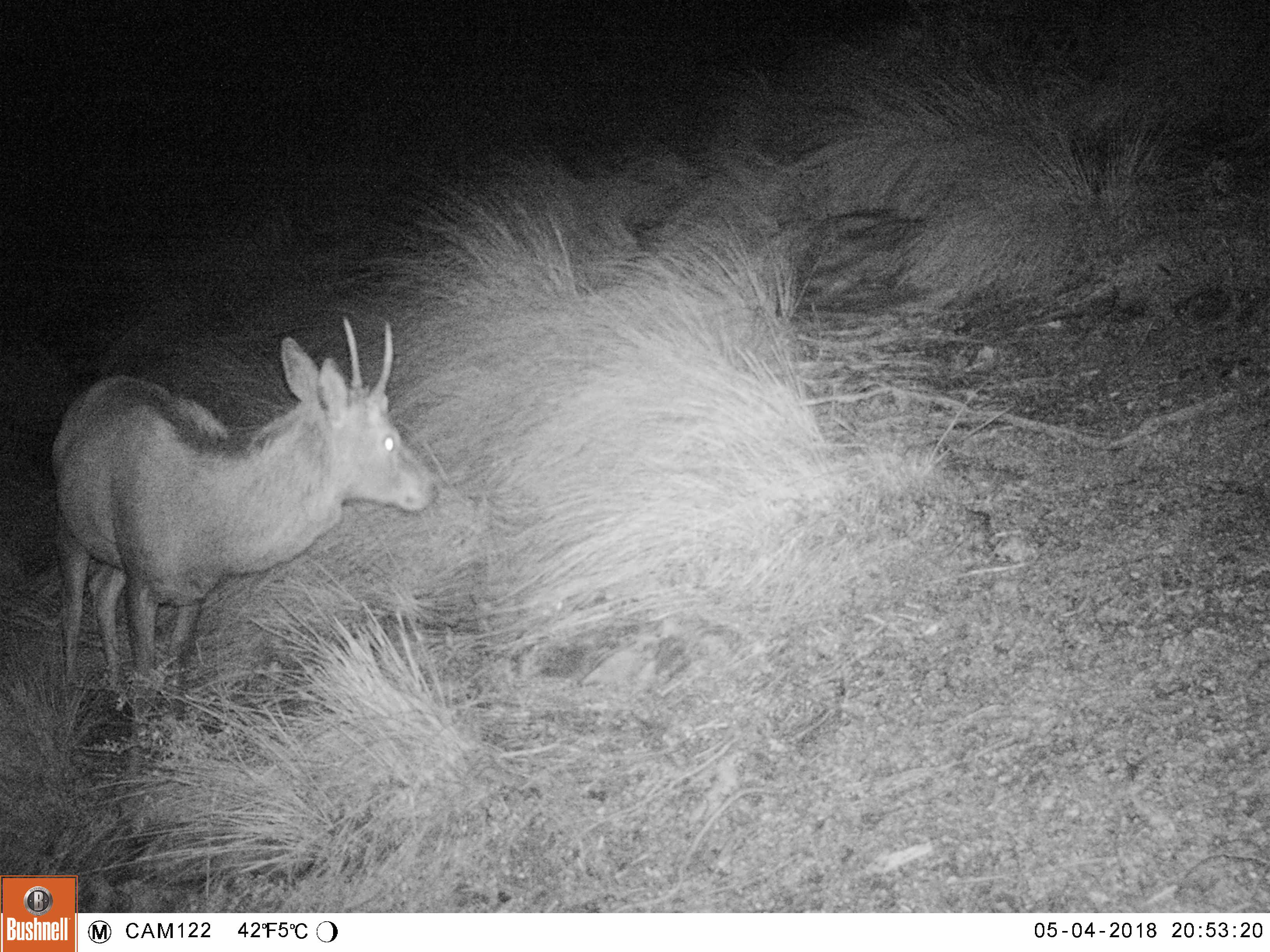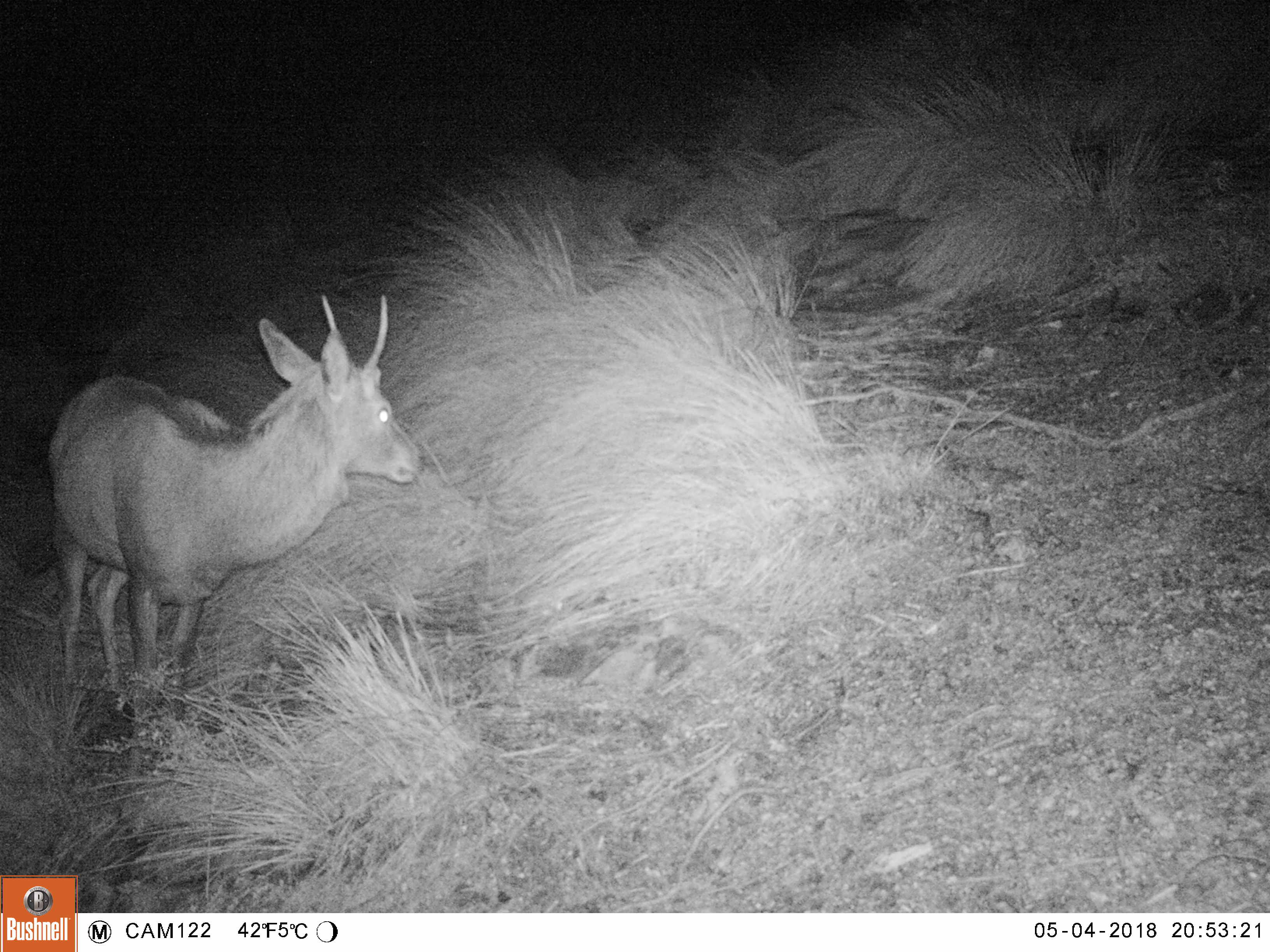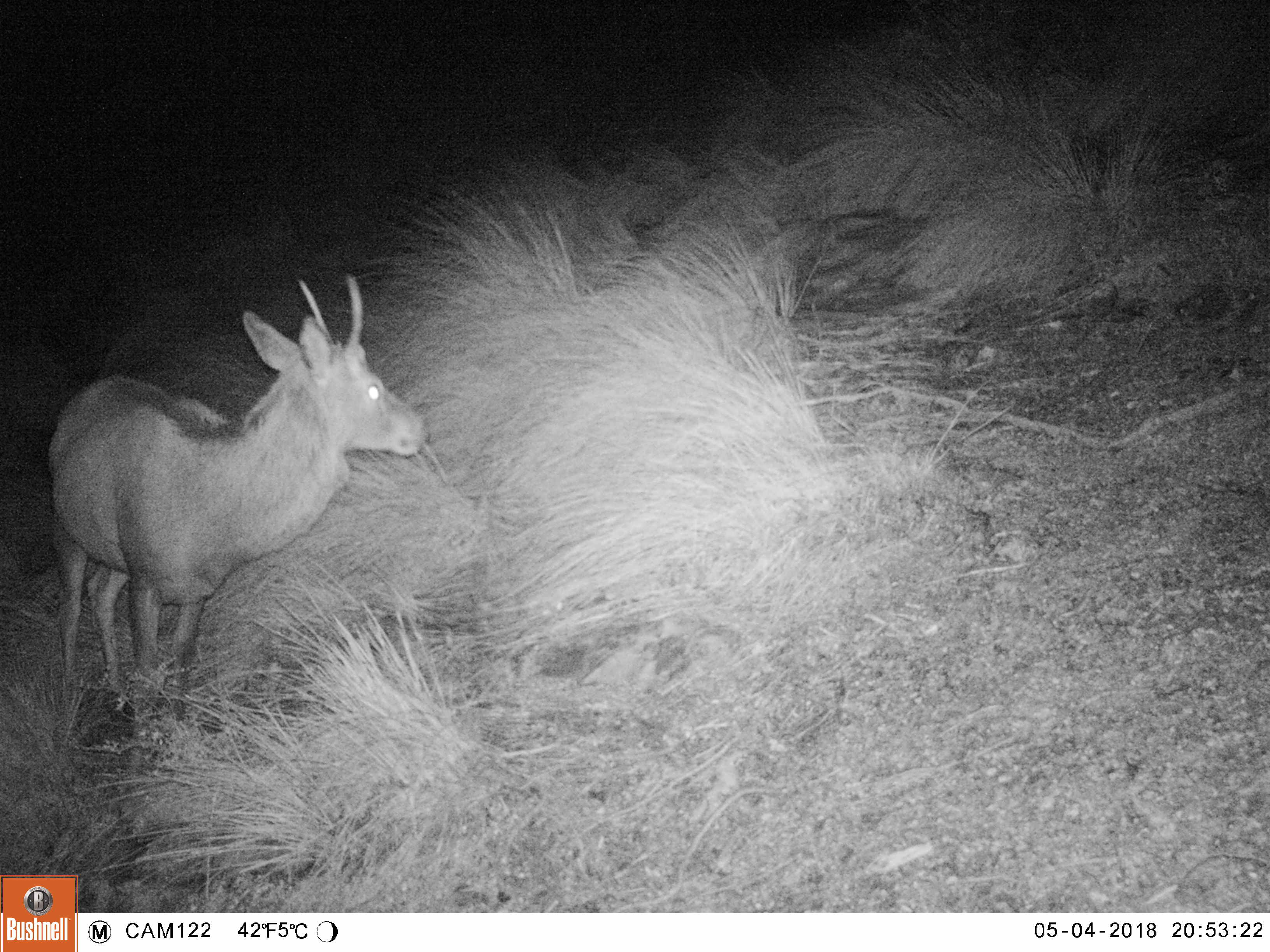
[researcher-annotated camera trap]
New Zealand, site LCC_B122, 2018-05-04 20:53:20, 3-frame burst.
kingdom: Animalia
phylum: Chordata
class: Mammalia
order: Artiodactyla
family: Cervidae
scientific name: Cervidae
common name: deer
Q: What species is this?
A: Deer (Cervidae).